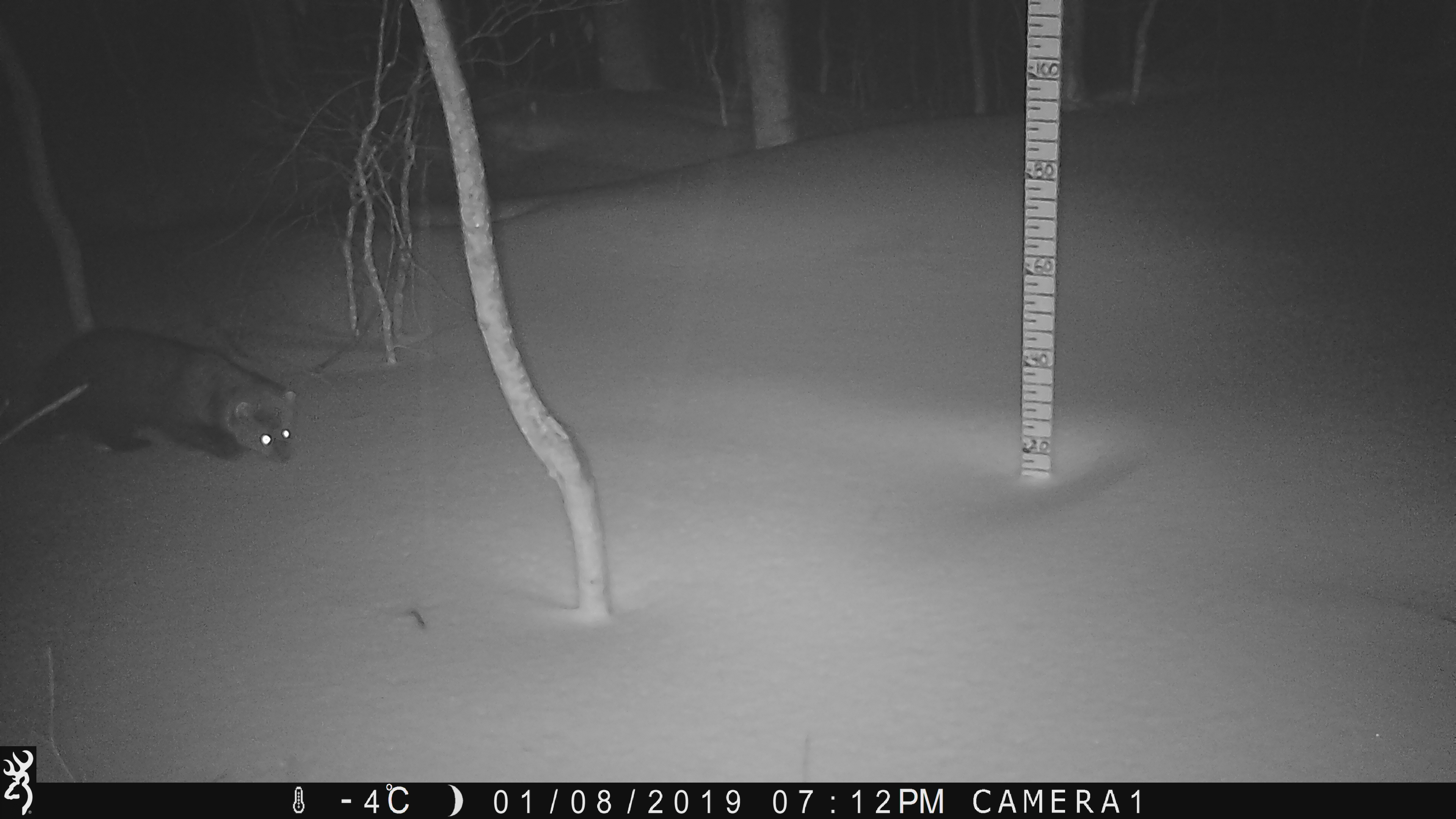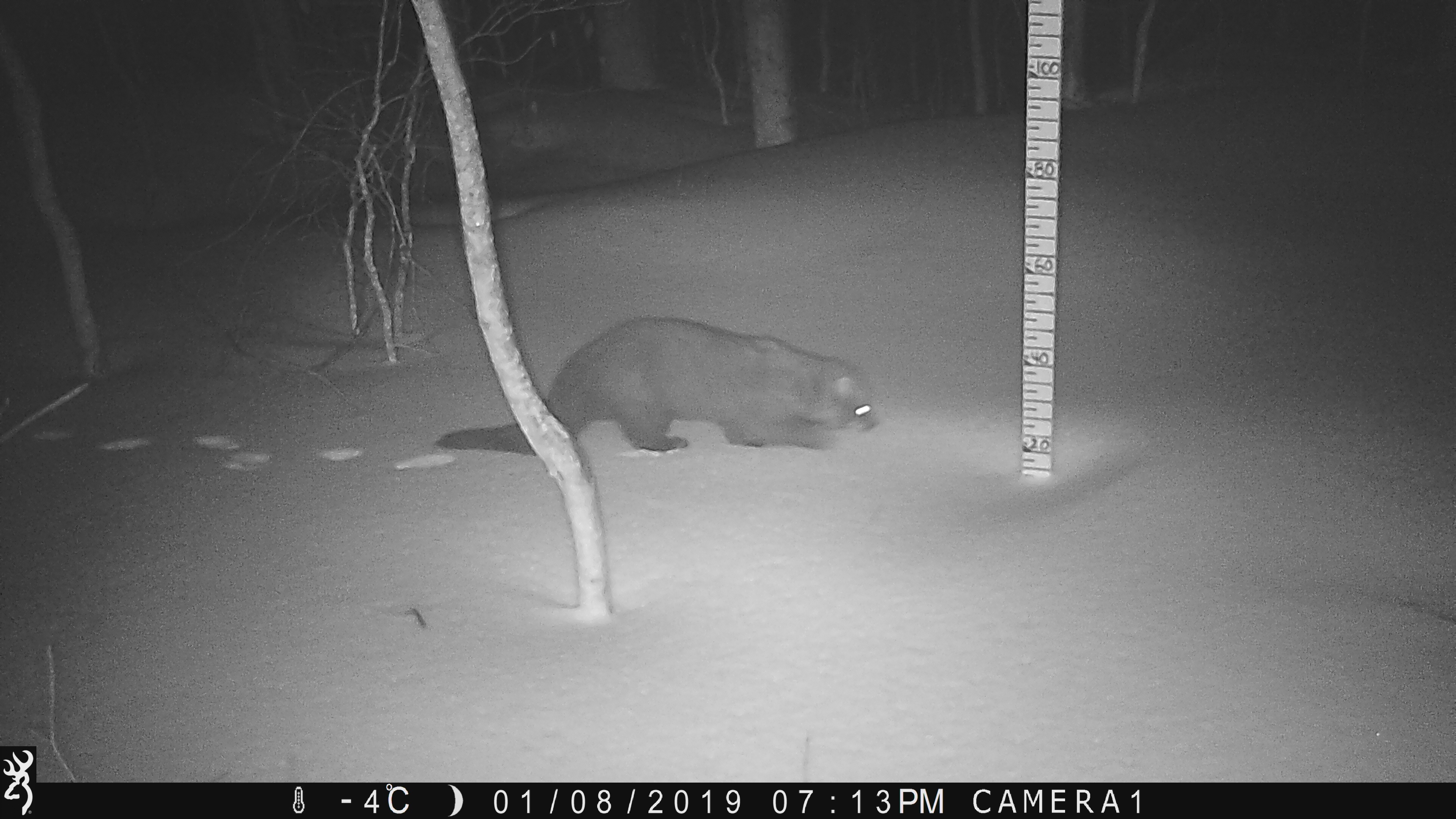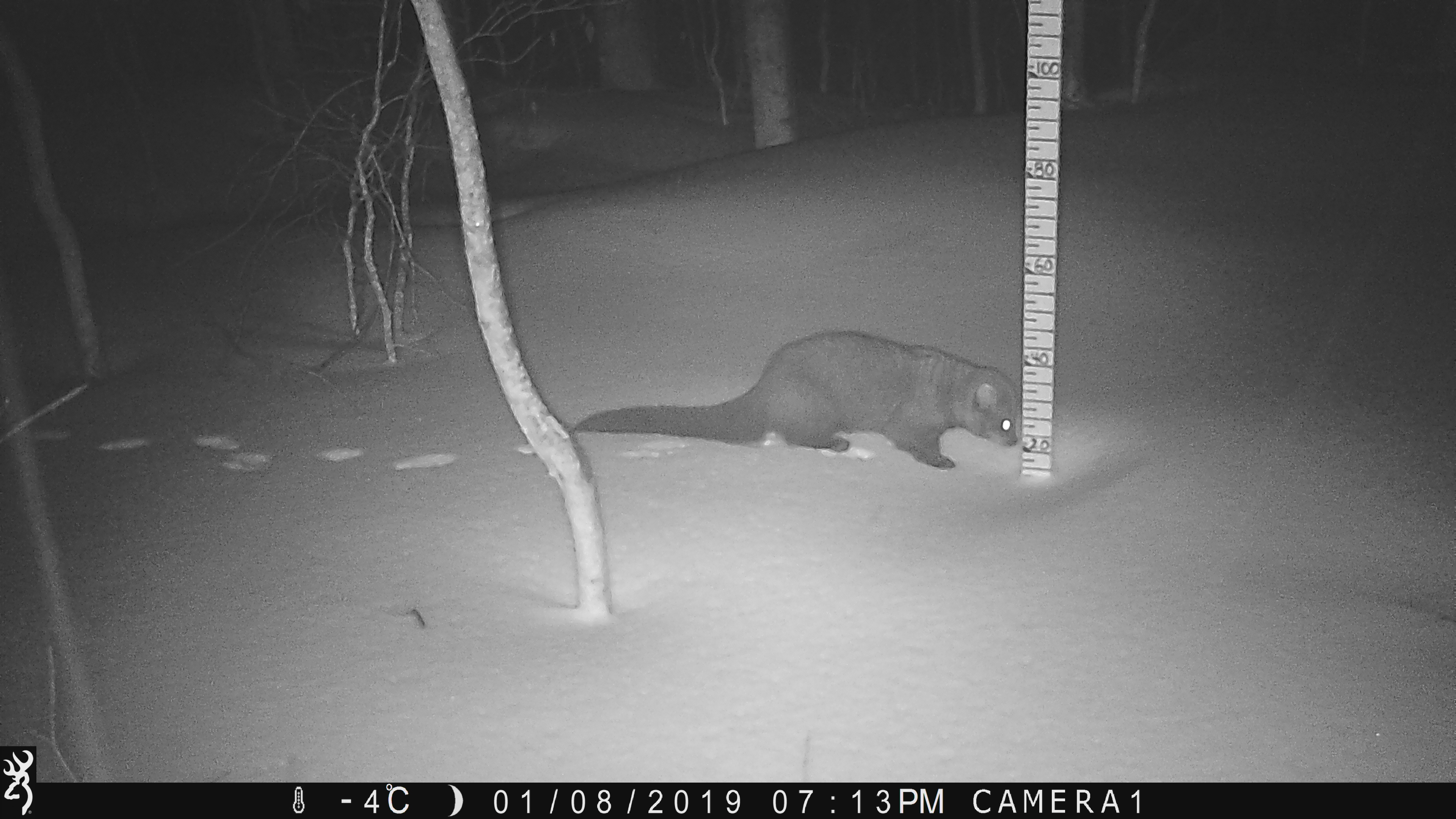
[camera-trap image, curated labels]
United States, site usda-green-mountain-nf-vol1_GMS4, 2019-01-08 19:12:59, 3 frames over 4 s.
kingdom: Animalia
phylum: Chordata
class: Mammalia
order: Carnivora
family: Mustelidae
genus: Pekania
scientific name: Pekania pennanti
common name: fisher